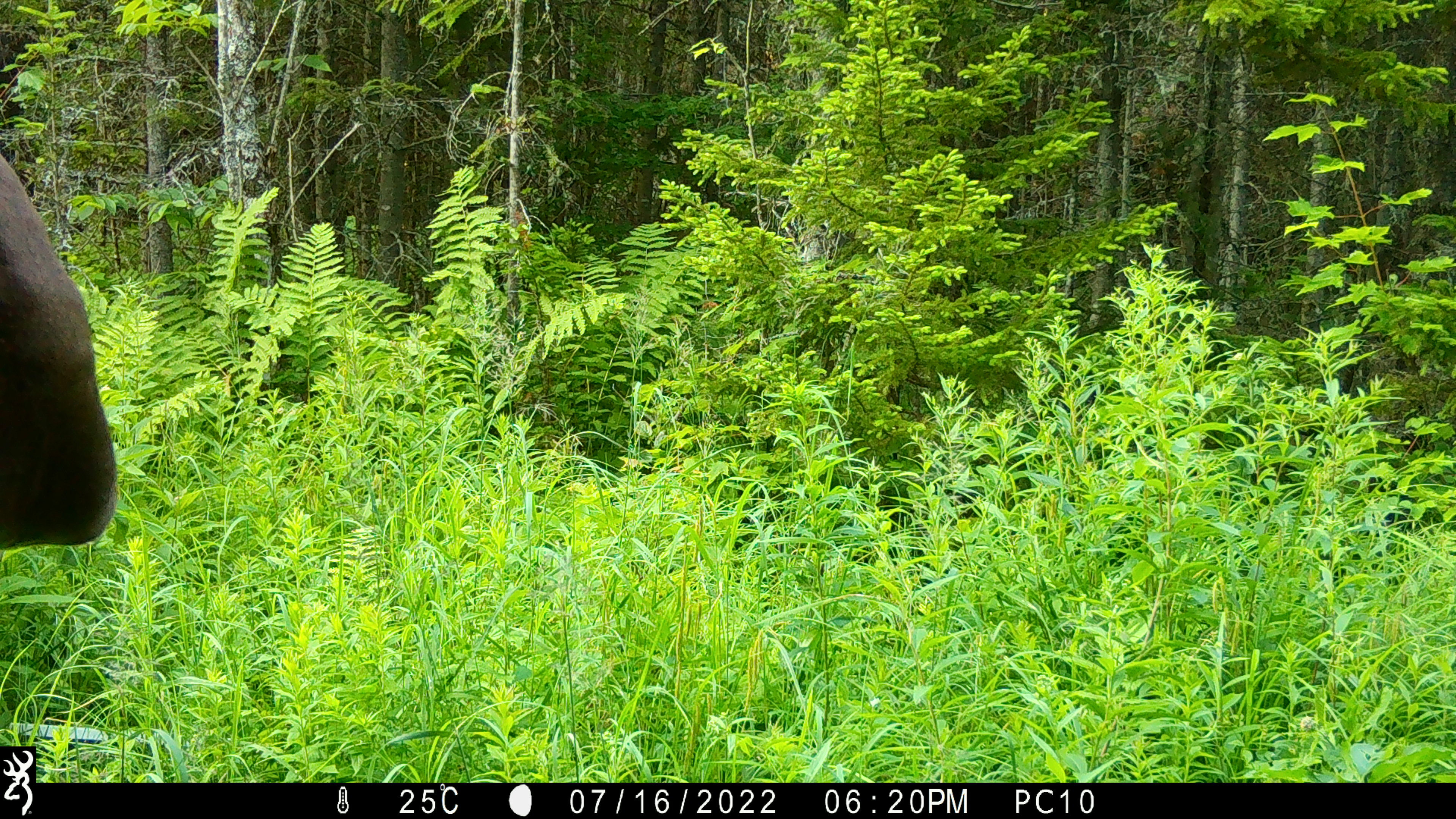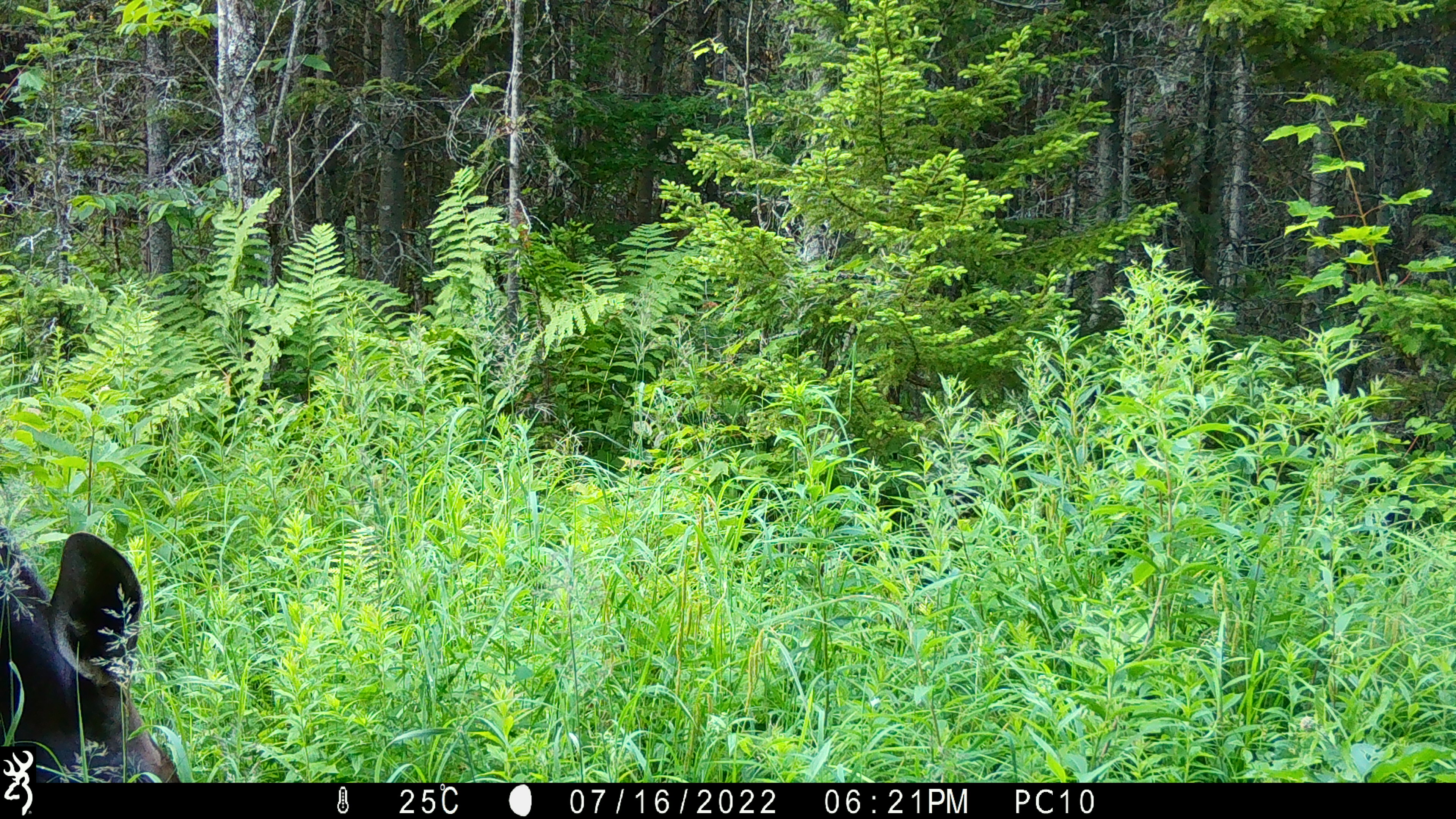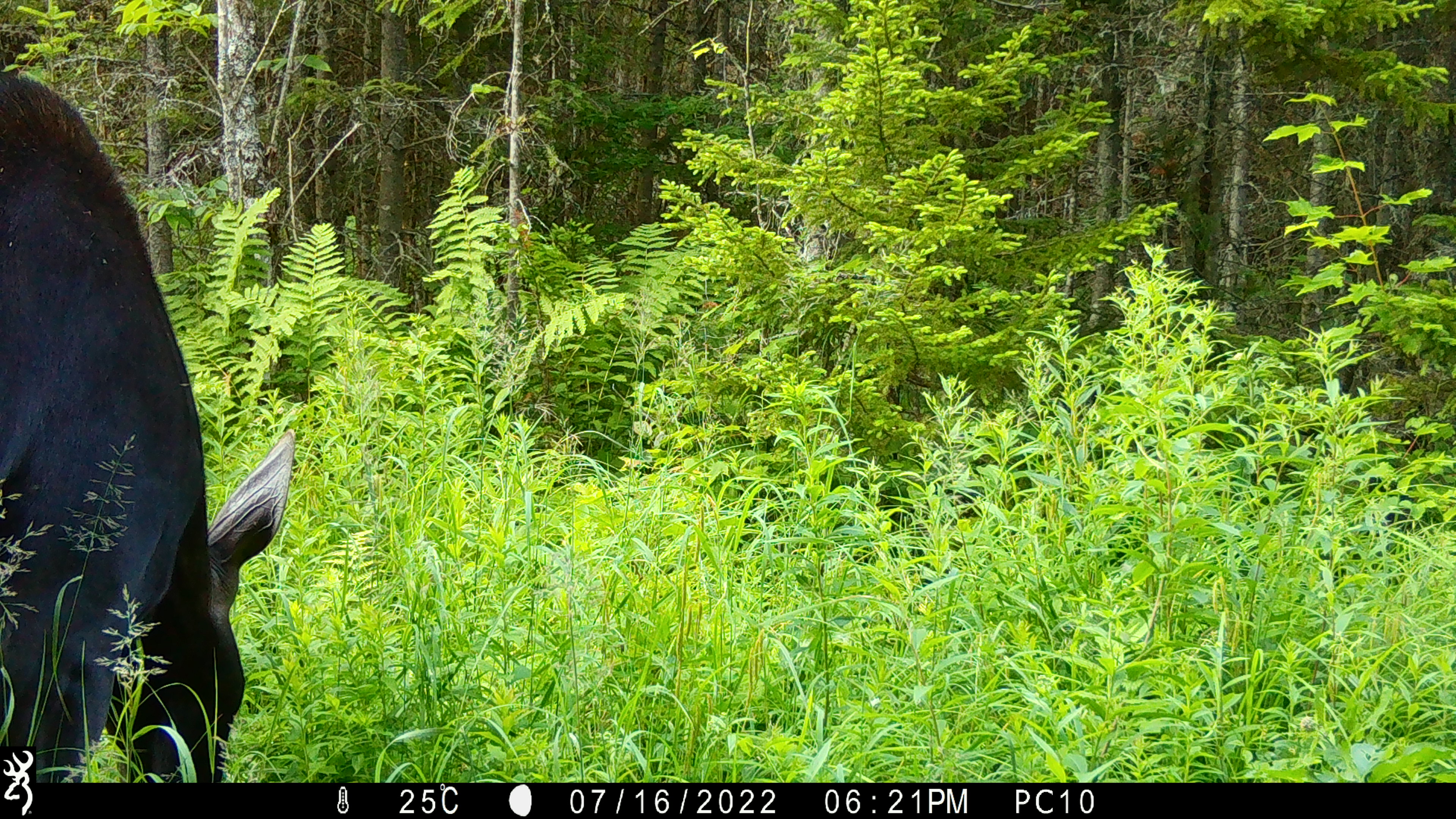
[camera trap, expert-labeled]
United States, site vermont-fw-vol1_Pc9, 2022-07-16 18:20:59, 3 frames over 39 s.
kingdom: Animalia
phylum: Chordata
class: Mammalia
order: Artiodactyla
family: Cervidae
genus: Alces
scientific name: Alces alces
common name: moose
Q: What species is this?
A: Moose (Alces alces).